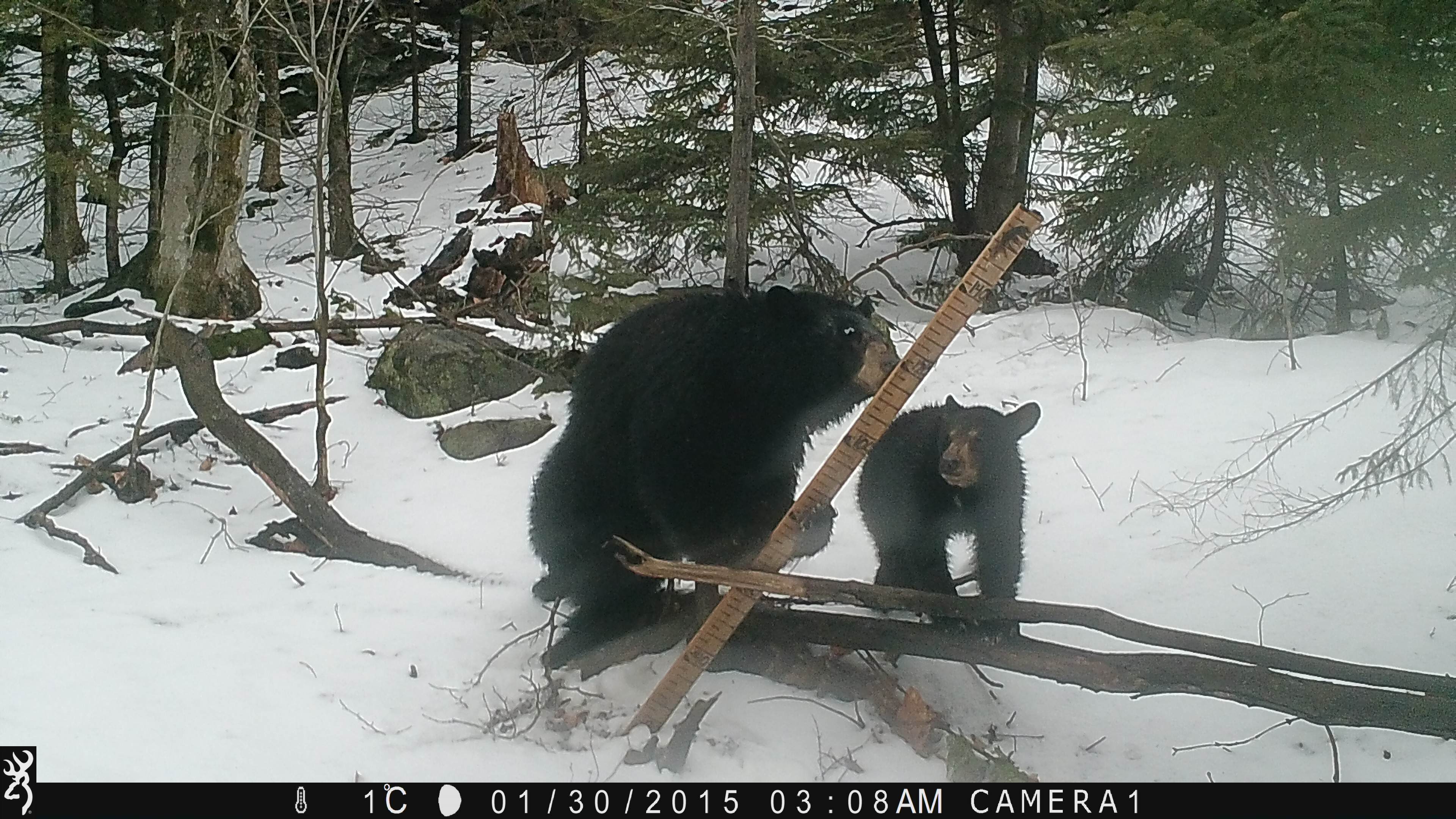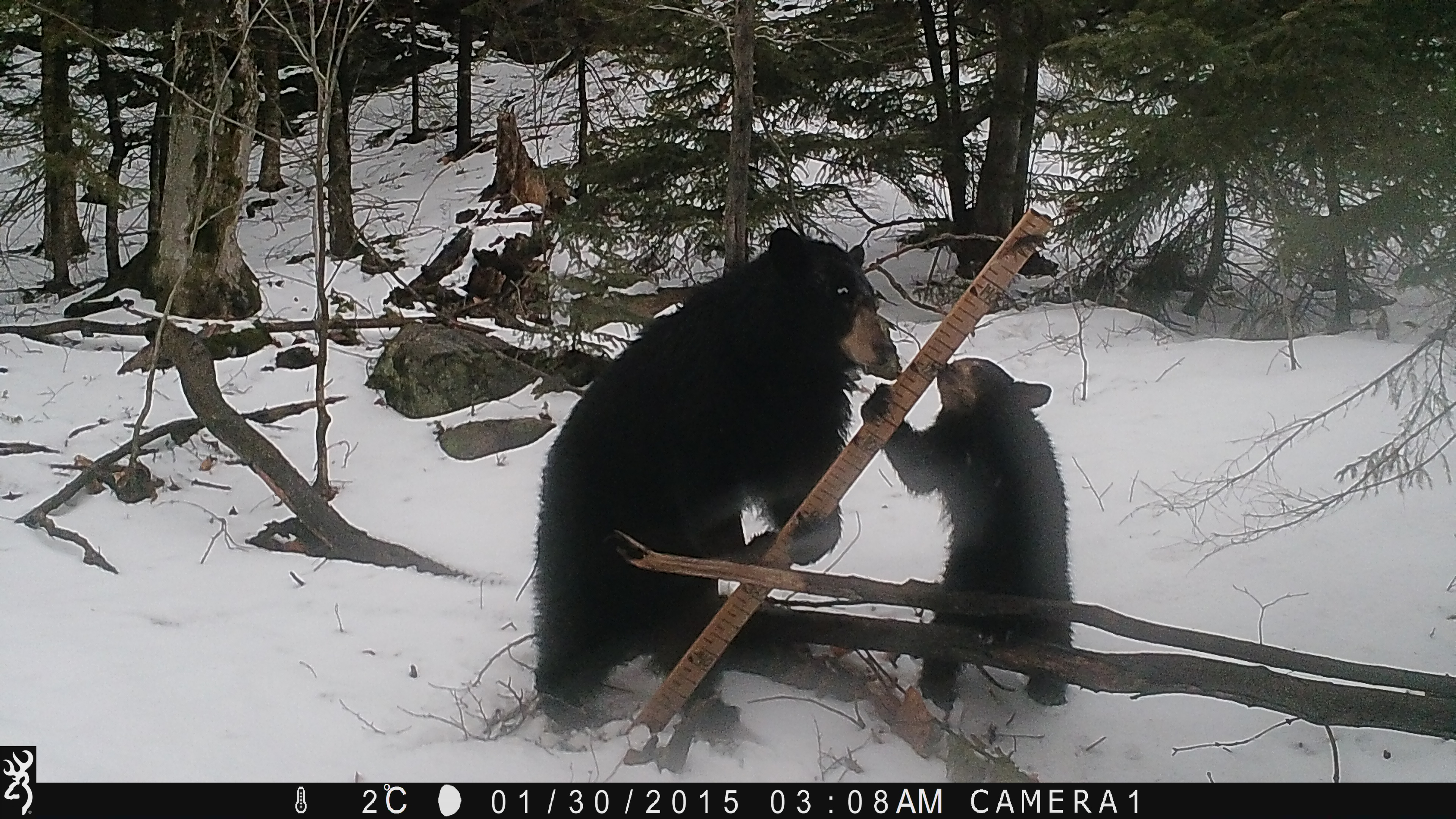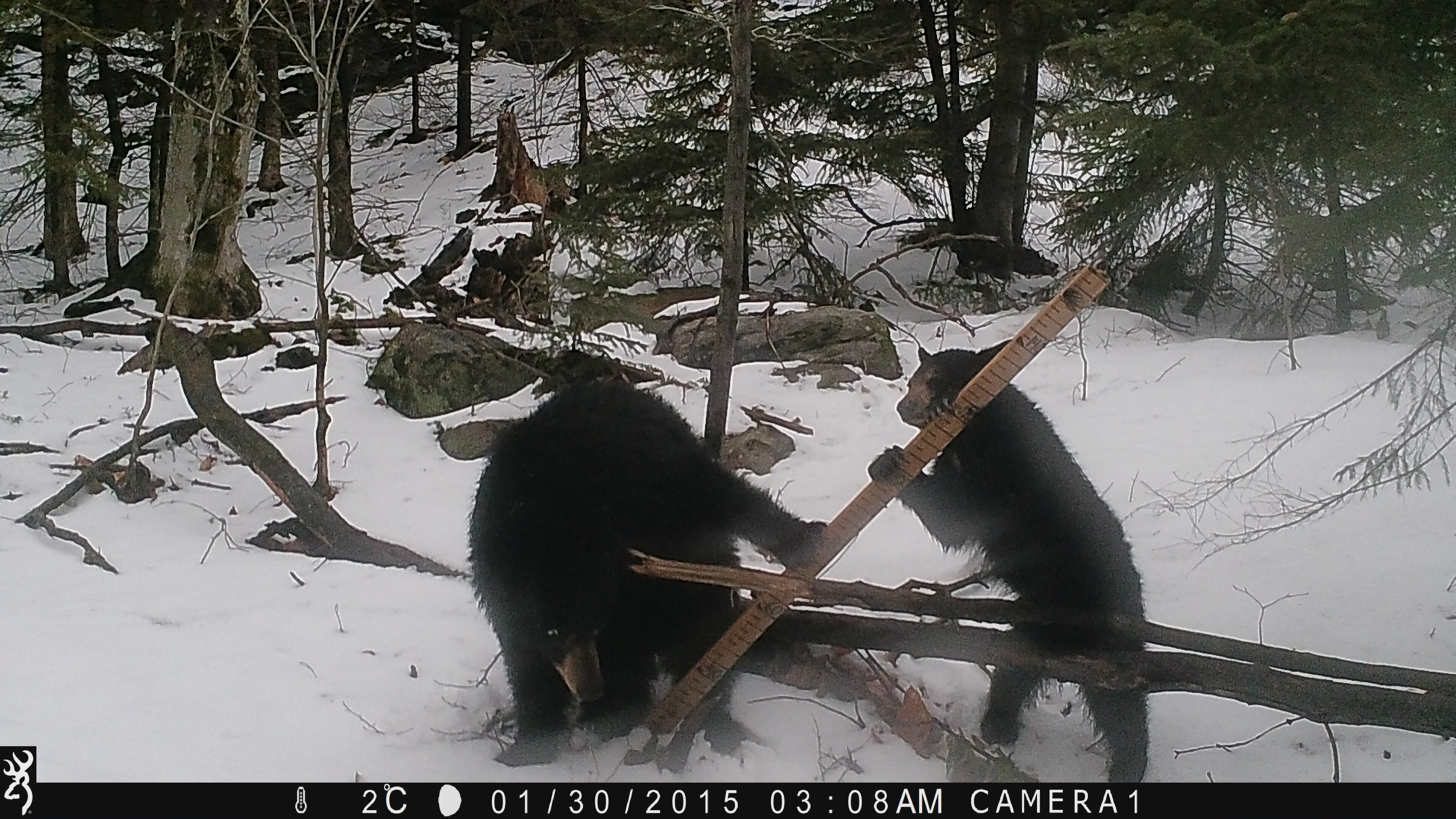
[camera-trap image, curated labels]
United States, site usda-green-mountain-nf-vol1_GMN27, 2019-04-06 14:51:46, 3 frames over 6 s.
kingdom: Animalia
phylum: Chordata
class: Mammalia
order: Carnivora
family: Ursidae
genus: Ursus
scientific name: Ursus americanus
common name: black bear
Black bear (Ursus americanus).